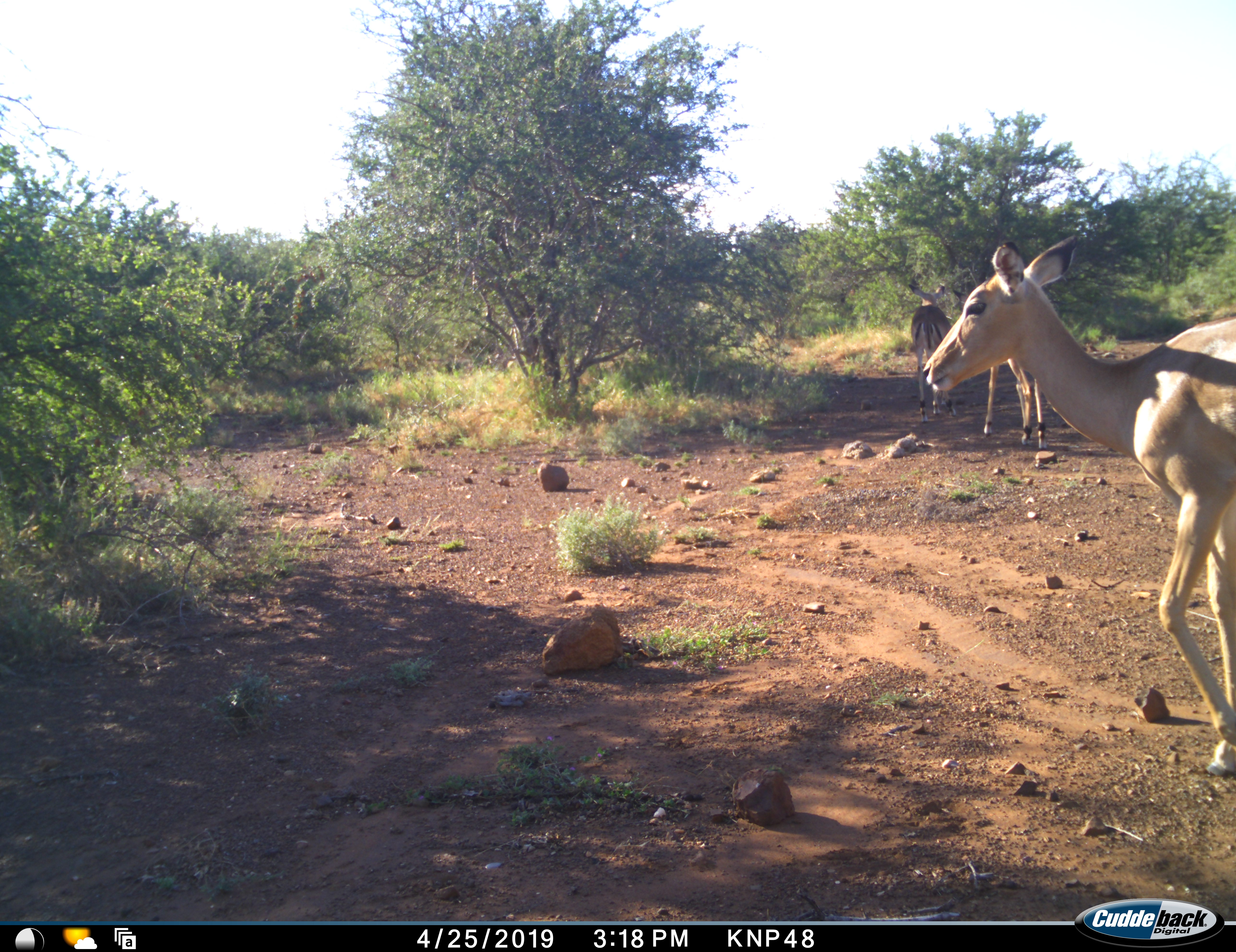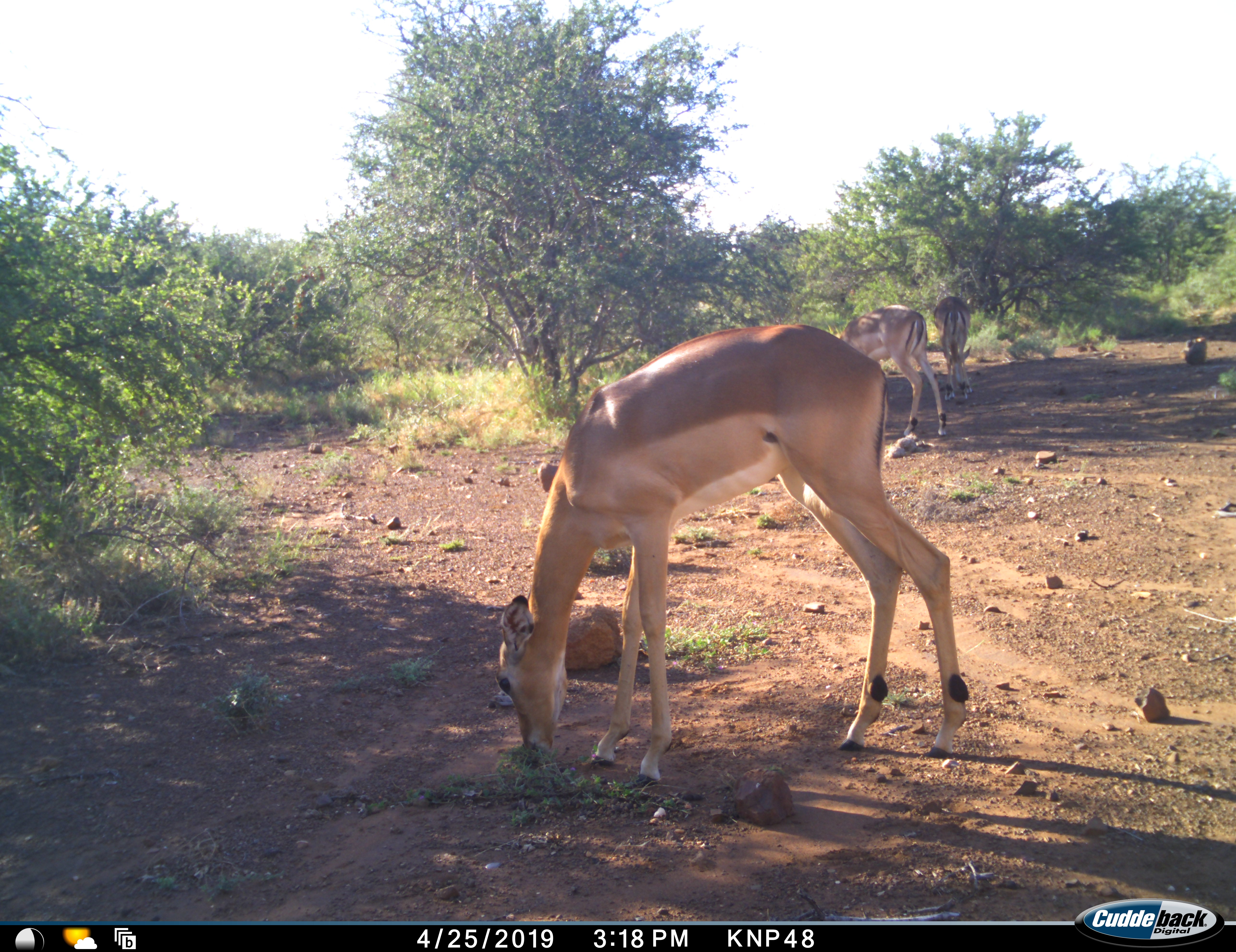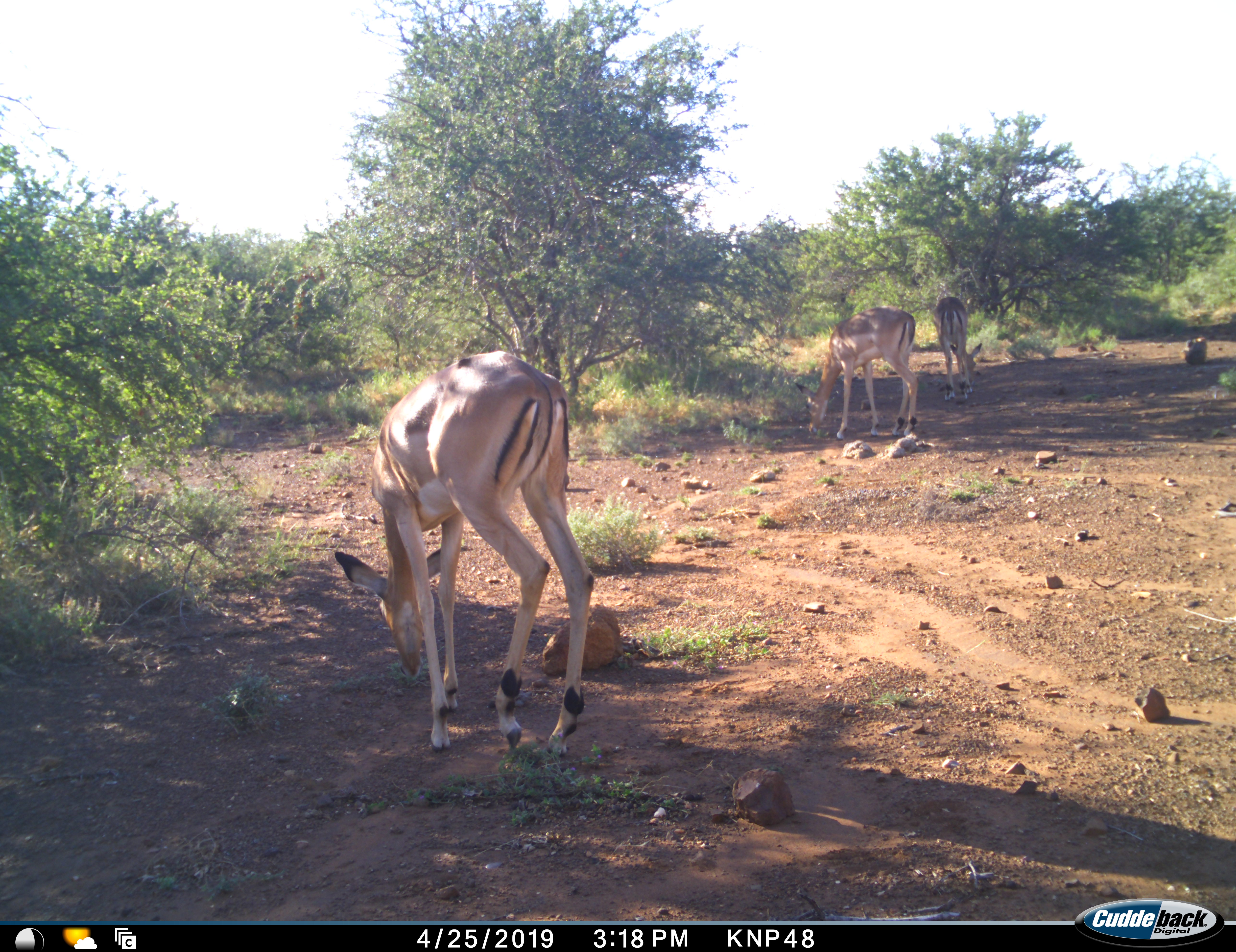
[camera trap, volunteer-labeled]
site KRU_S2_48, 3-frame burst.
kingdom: Animalia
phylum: Chordata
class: Mammalia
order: Artiodactyla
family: Bovidae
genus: Aepyceros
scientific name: Aepyceros melampus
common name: impala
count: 3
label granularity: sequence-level